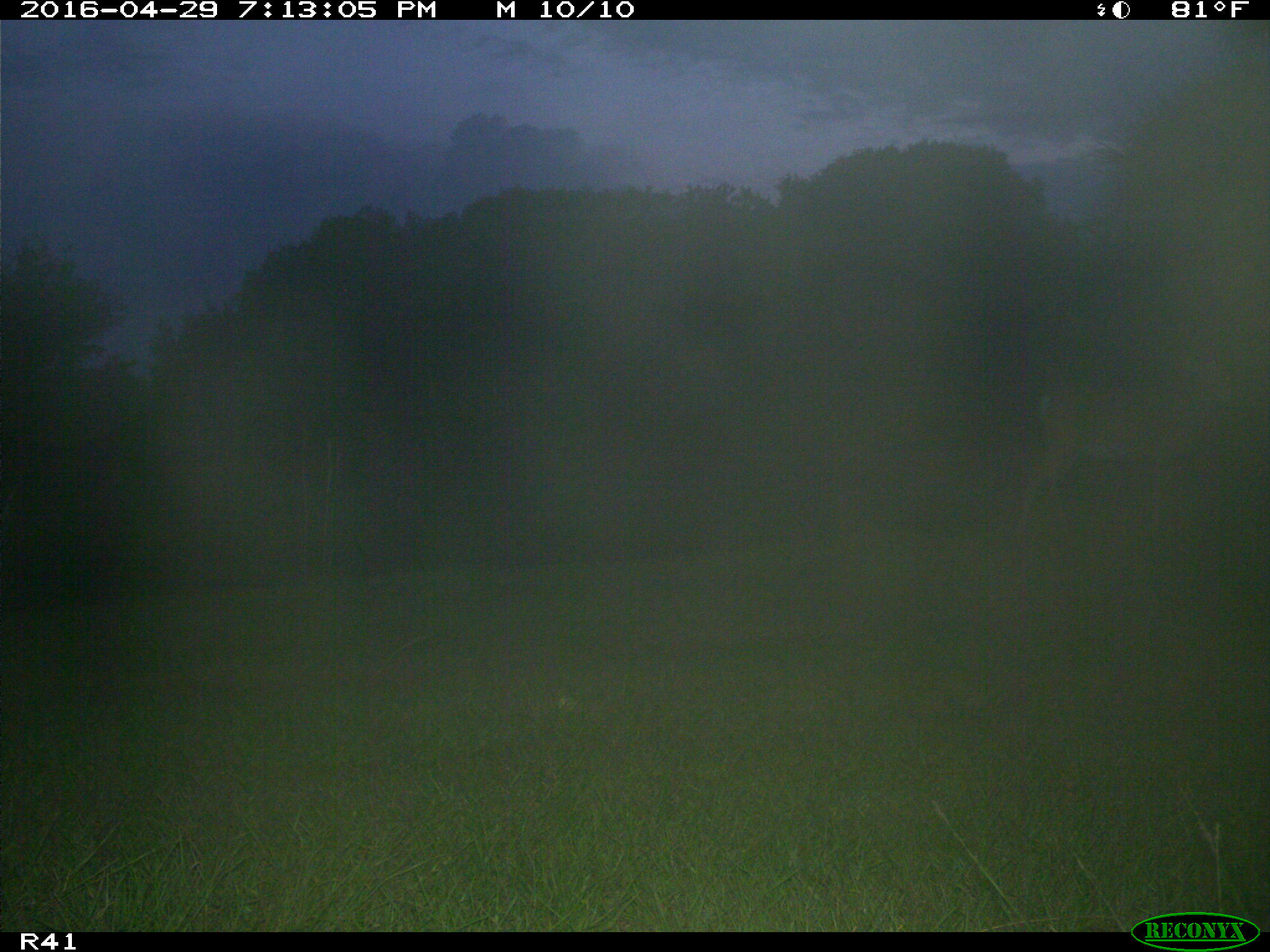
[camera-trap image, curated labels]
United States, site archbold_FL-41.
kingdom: Animalia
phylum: Chordata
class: Mammalia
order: Artiodactyla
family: Cervidae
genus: Odocoileus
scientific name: Odocoileus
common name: deer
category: unidentified deer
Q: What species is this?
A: Unidentified deer (deer) (Odocoileus).